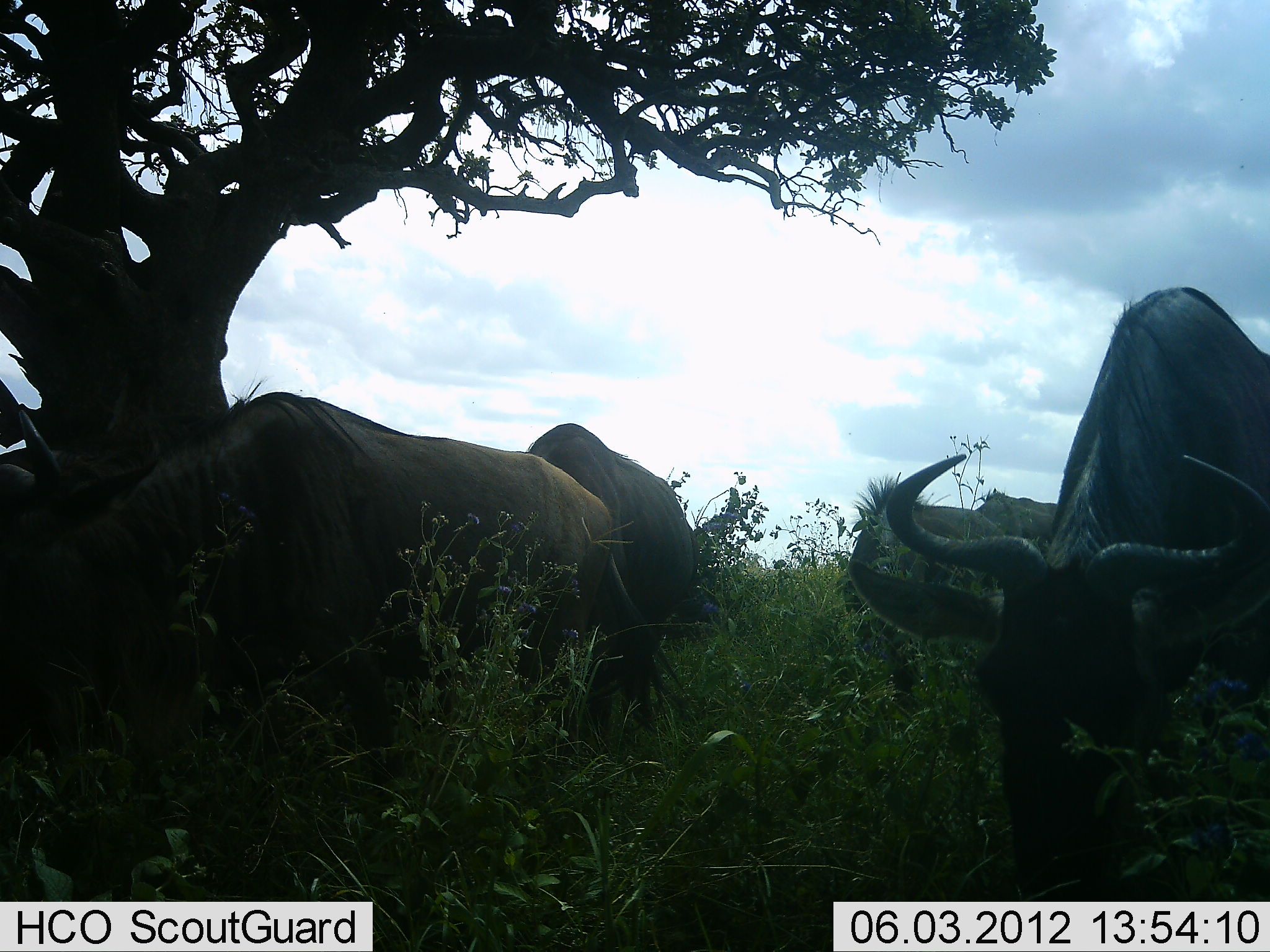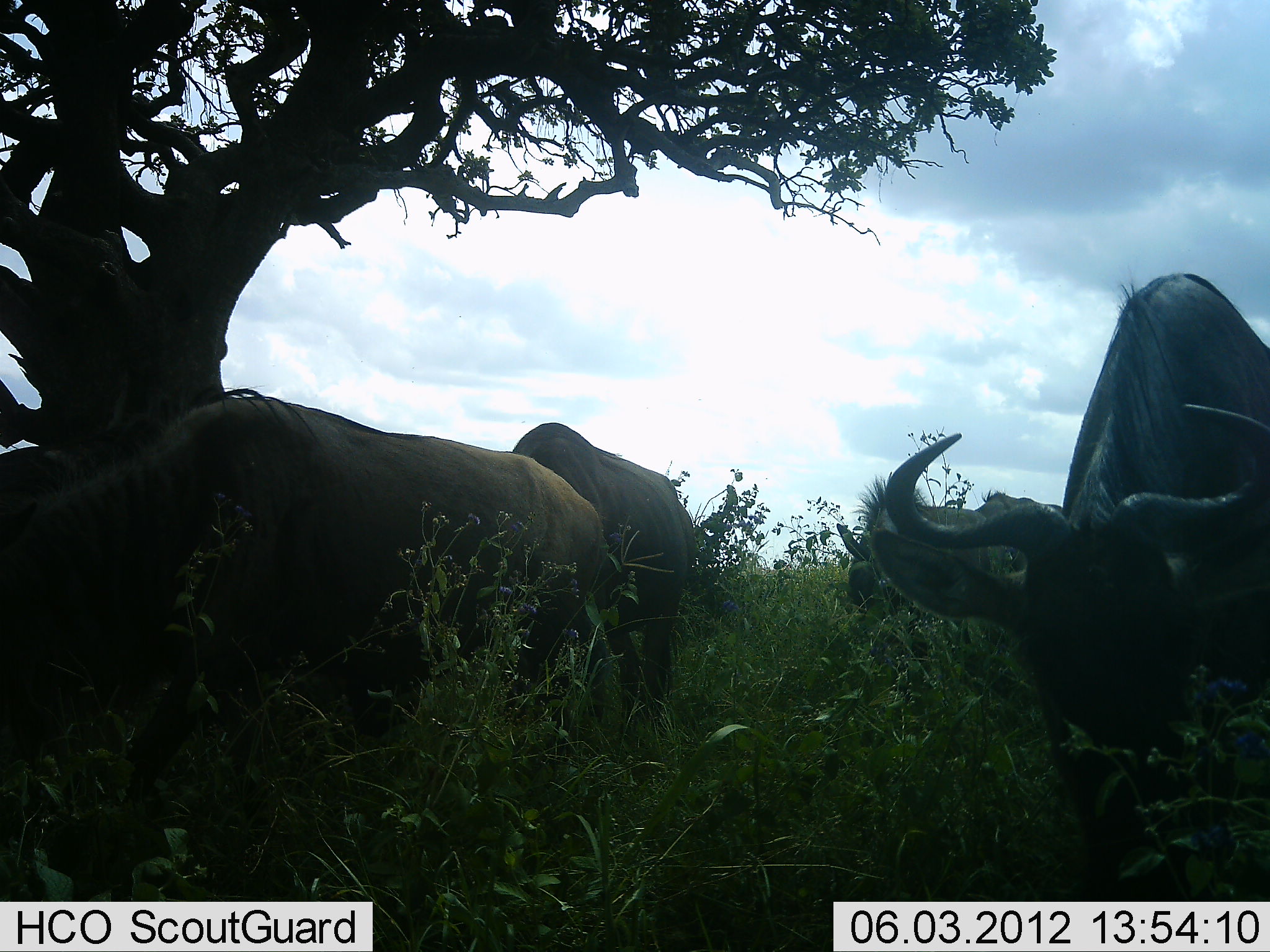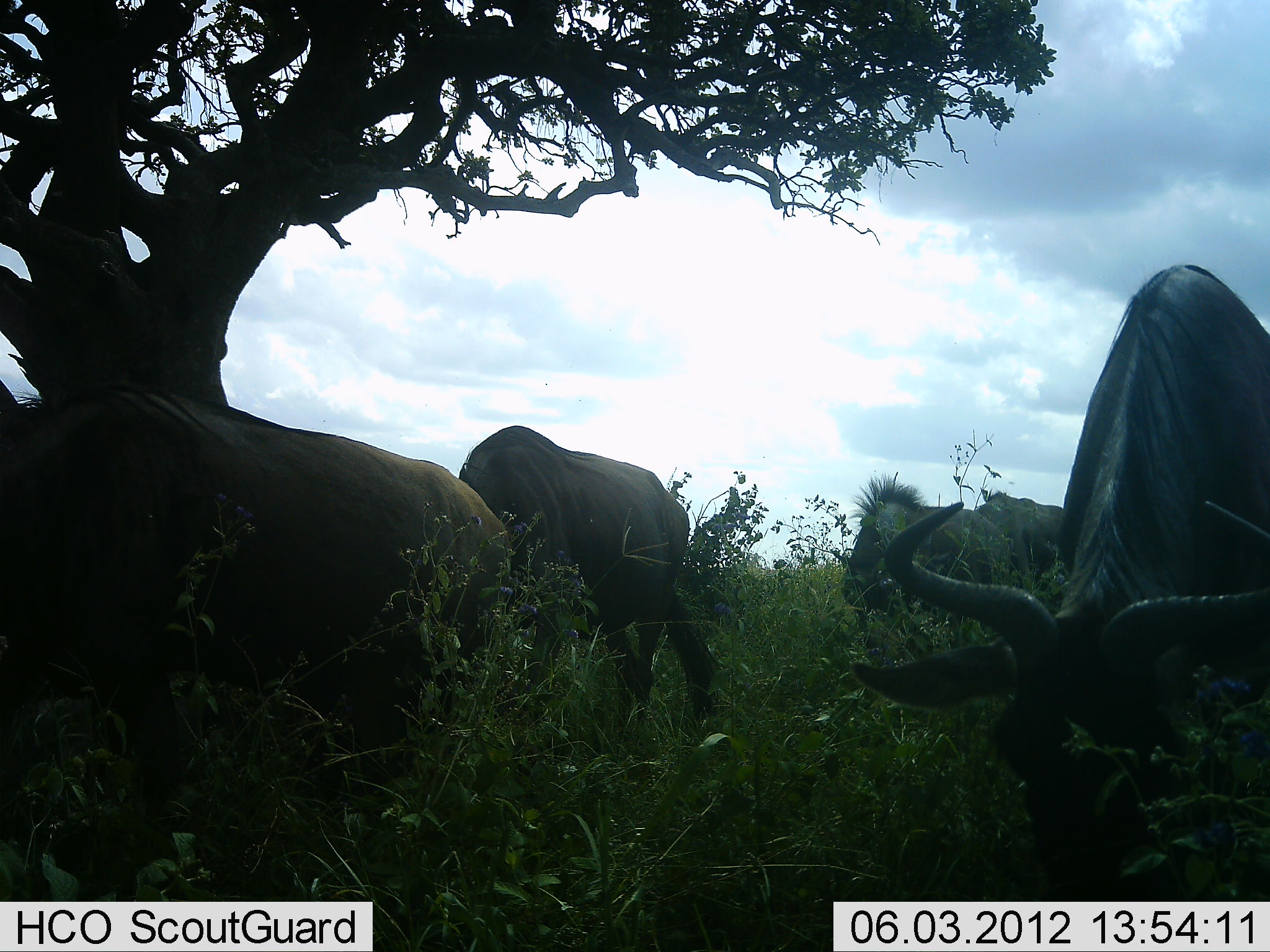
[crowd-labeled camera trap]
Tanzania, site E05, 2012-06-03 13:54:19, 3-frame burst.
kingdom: Animalia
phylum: Chordata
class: Mammalia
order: Artiodactyla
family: Bovidae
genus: Connochaetes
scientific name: Connochaetes taurinus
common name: blue wildebeest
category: wildebeest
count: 5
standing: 0%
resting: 0%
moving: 50%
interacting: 0%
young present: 0%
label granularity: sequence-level